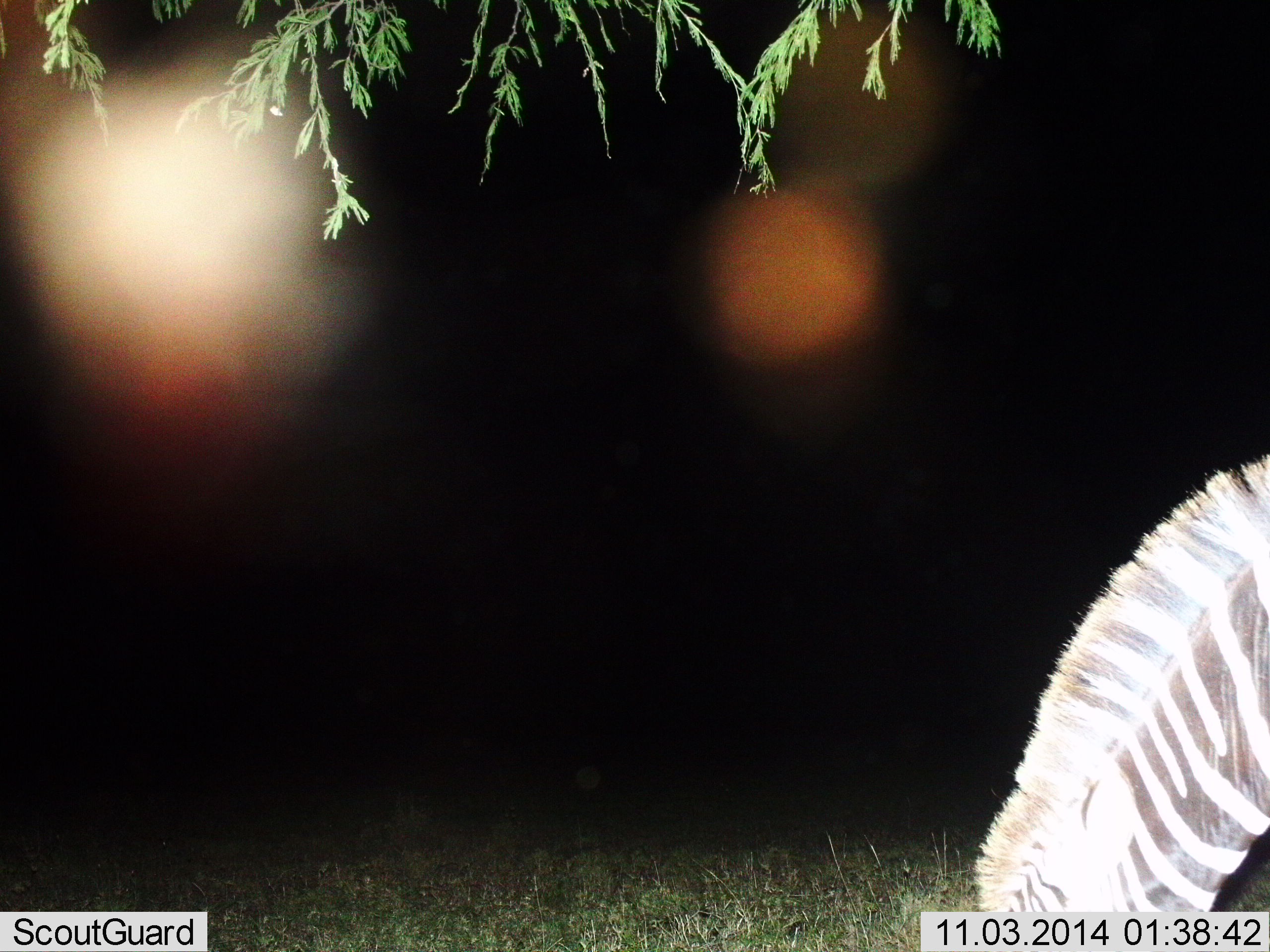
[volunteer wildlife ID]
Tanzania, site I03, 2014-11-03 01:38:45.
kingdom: Animalia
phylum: Chordata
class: Mammalia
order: Perissodactyla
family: Equidae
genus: Equus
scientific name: Equus quagga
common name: plains zebra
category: zebra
Zebra (plains zebra) (Equus quagga), count 1. Behavior (volunteer vote fractions): standing 0%, resting 0%, moving 0%, interacting 0%. Young present (vote fraction): 0%. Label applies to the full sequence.